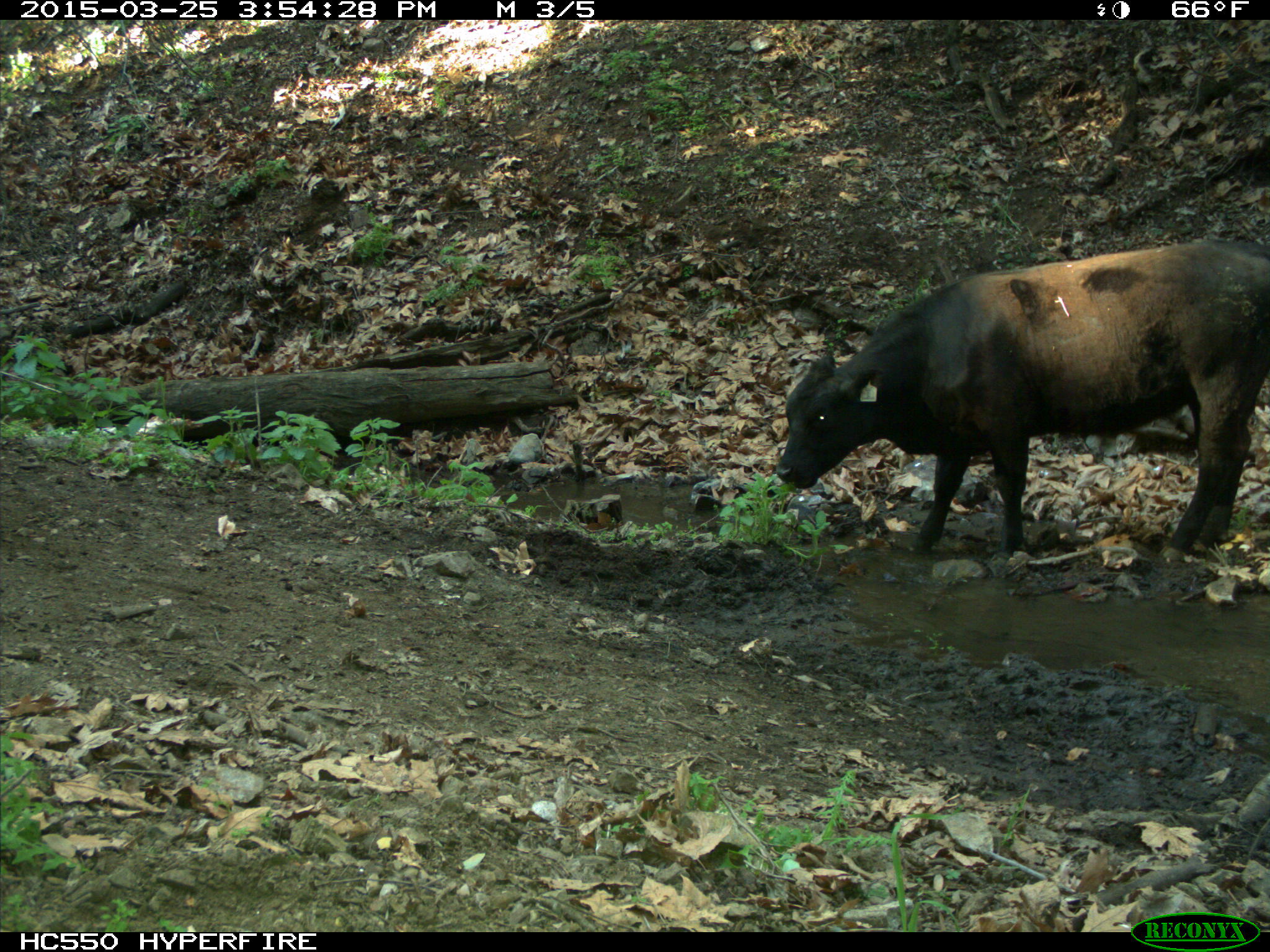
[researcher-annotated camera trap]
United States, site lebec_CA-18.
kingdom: Animalia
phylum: Chordata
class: Mammalia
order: Artiodactyla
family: Bovidae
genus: Bos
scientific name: Bos taurus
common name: domestic cow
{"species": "Bos taurus (domestic cow)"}